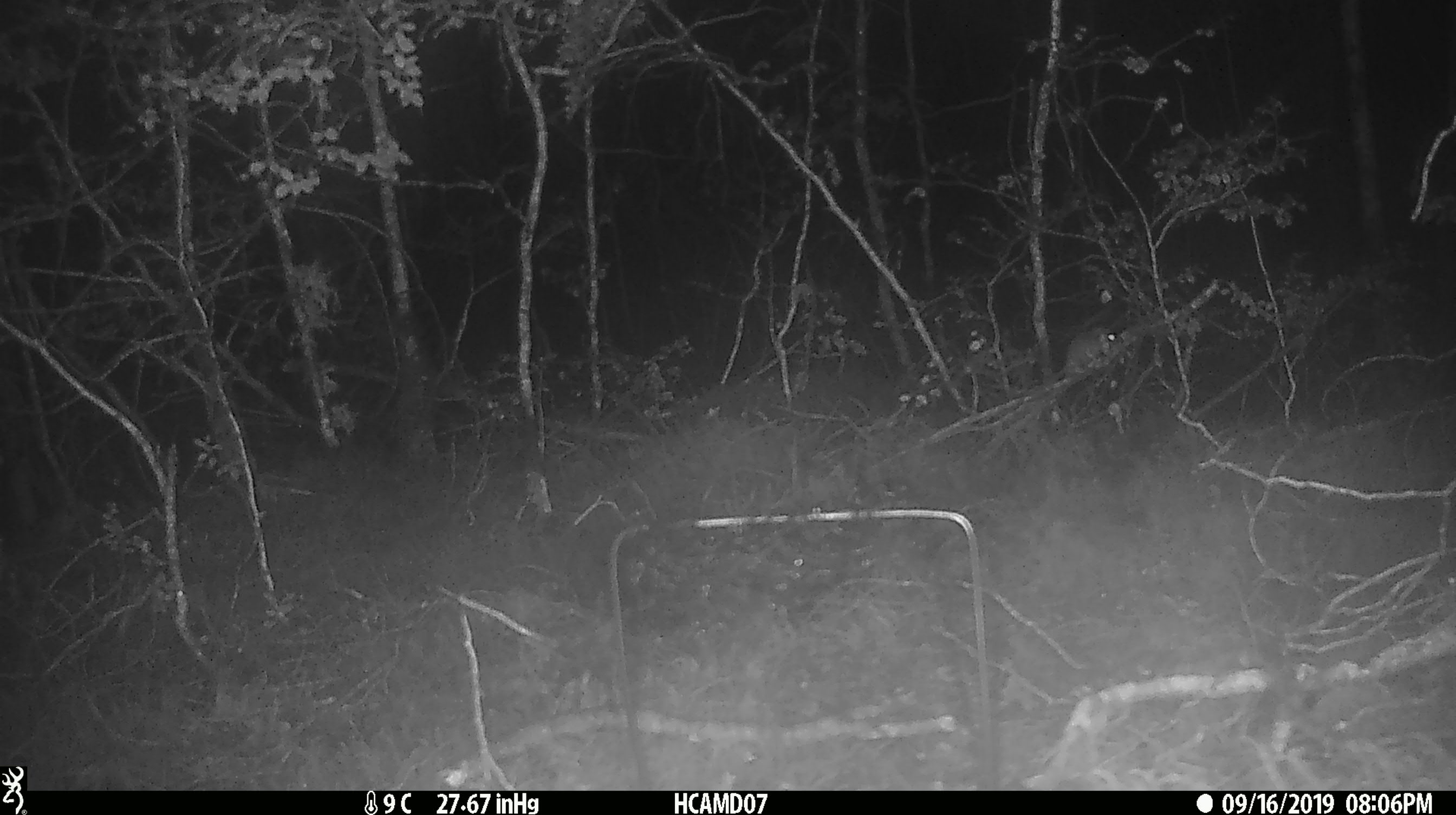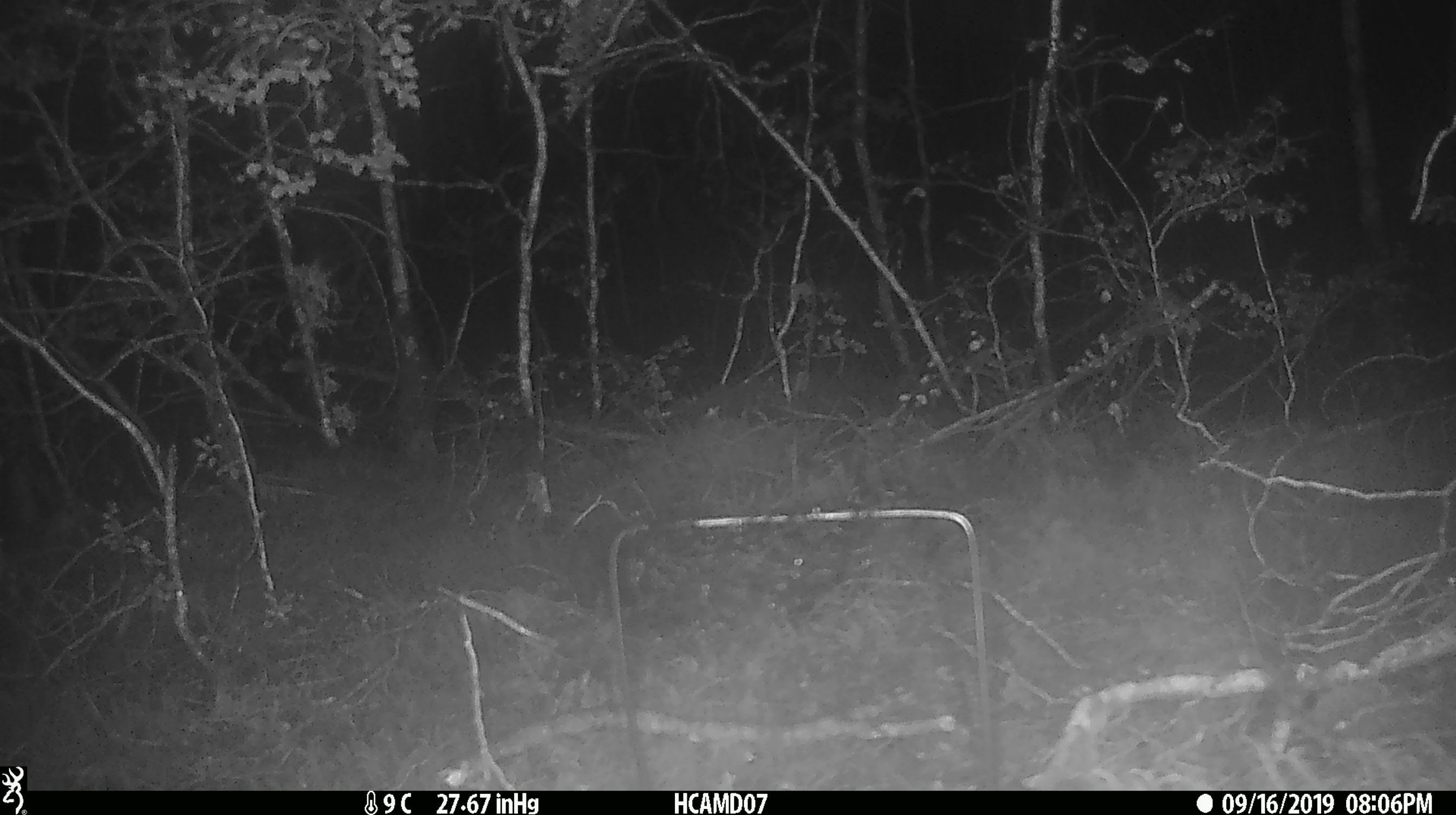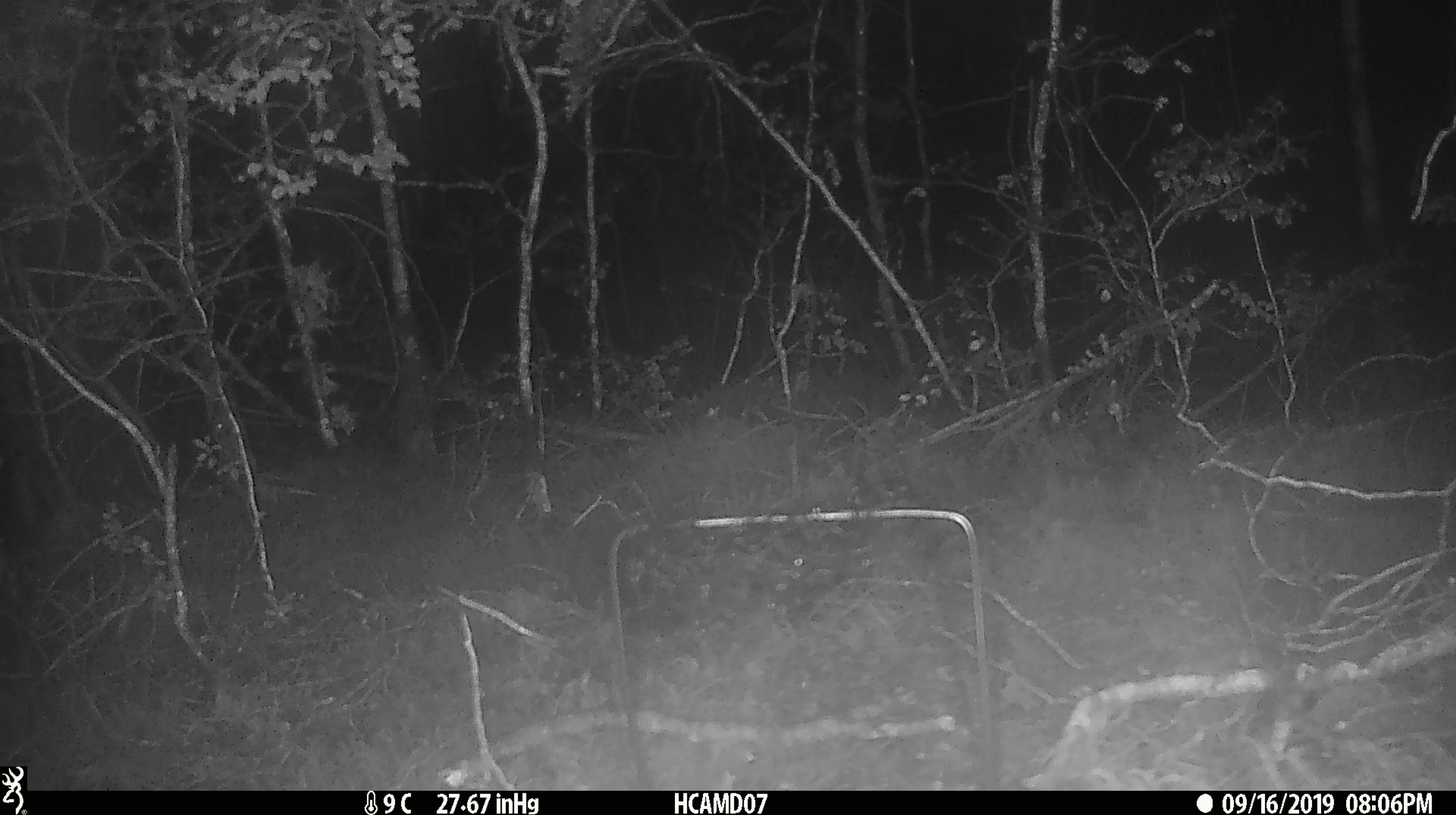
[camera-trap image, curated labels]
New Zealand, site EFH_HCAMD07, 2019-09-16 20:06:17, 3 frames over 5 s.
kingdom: Animalia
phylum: Chordata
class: Mammalia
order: Rodentia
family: Muridae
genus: Mus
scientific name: Mus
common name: mouse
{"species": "mouse (Mus)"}